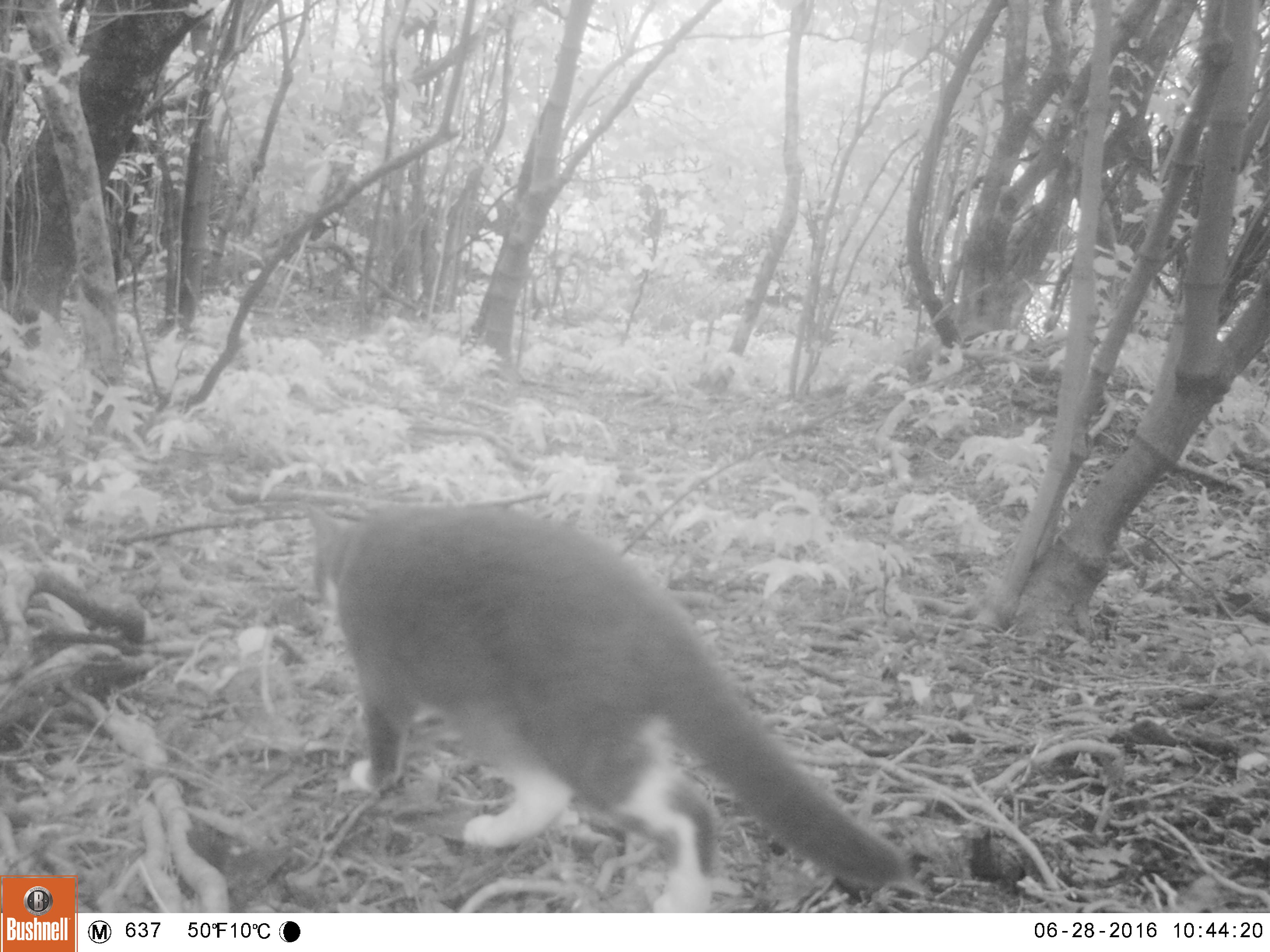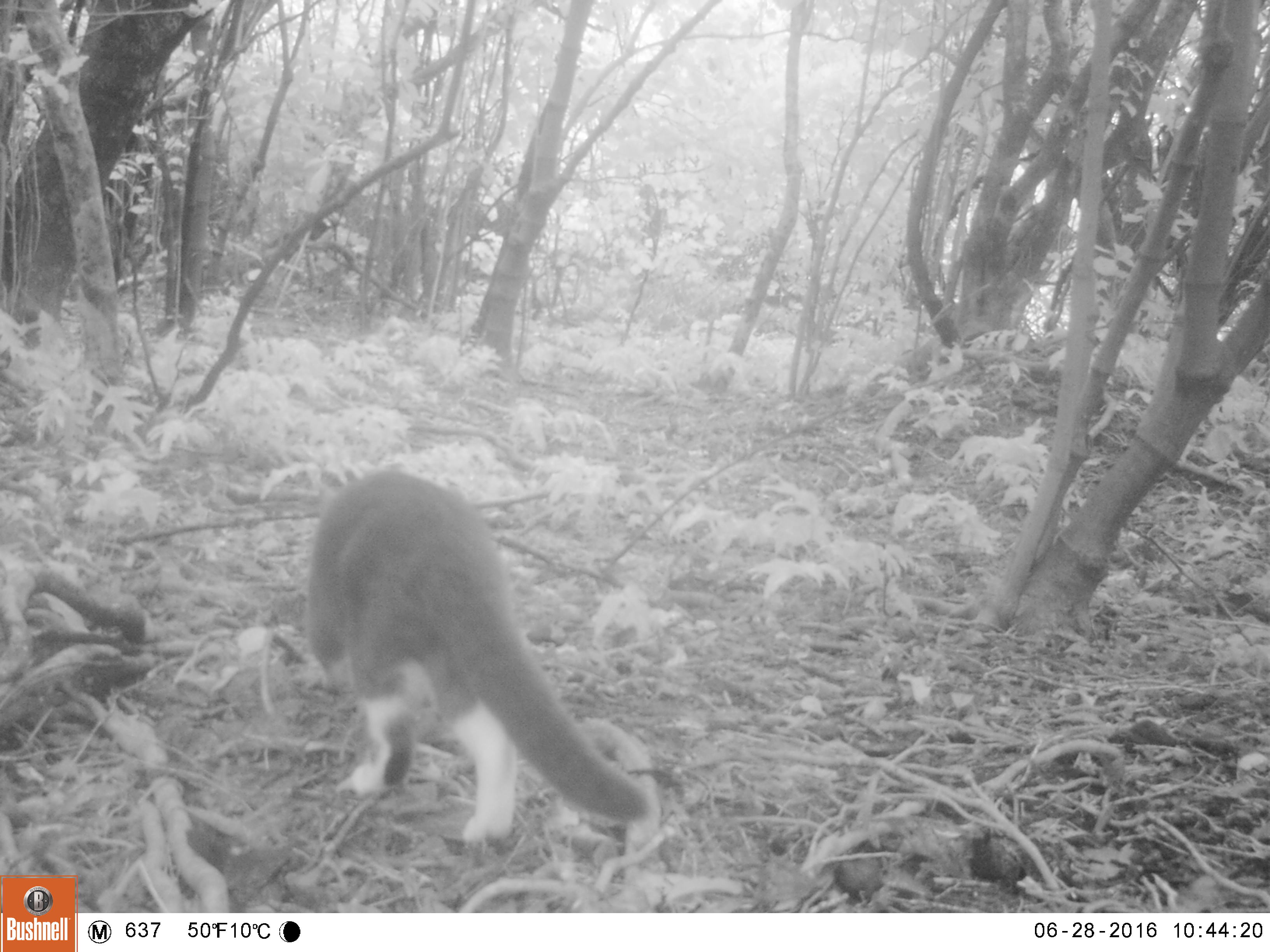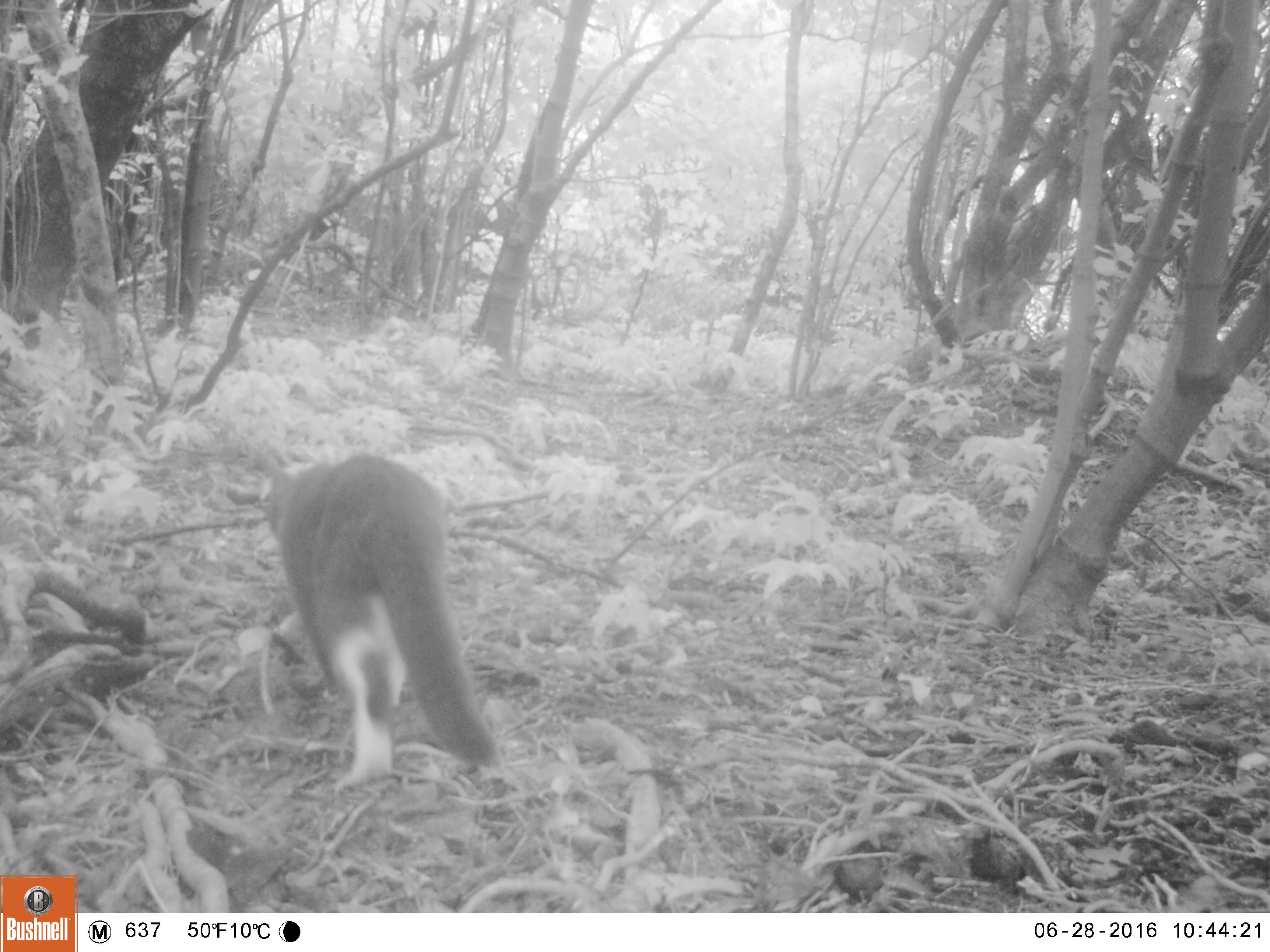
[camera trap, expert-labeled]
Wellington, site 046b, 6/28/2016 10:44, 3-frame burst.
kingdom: Animalia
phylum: Chordata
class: Mammalia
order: Carnivora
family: Felidae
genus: Felis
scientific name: Felis catus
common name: cat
Cat (Felis catus).